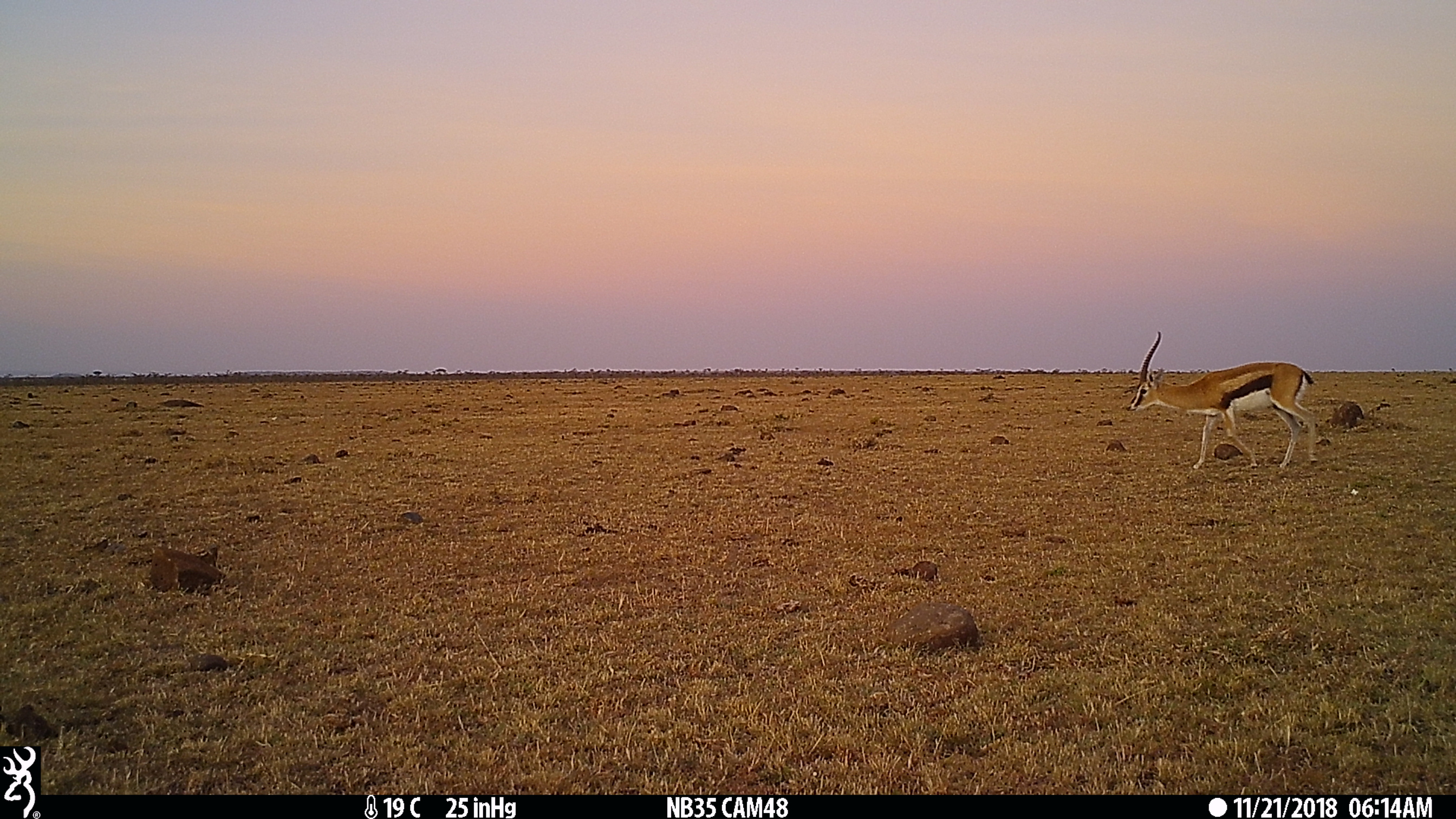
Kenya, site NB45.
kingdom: Animalia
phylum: Chordata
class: Mammalia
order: Artiodactyla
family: Bovidae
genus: Eudorcas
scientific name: Eudorcas thomsonii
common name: thomon's gazelle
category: gazelle thomsons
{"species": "gazelle thomsons (thomon's gazelle) (Eudorcas thomsonii)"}